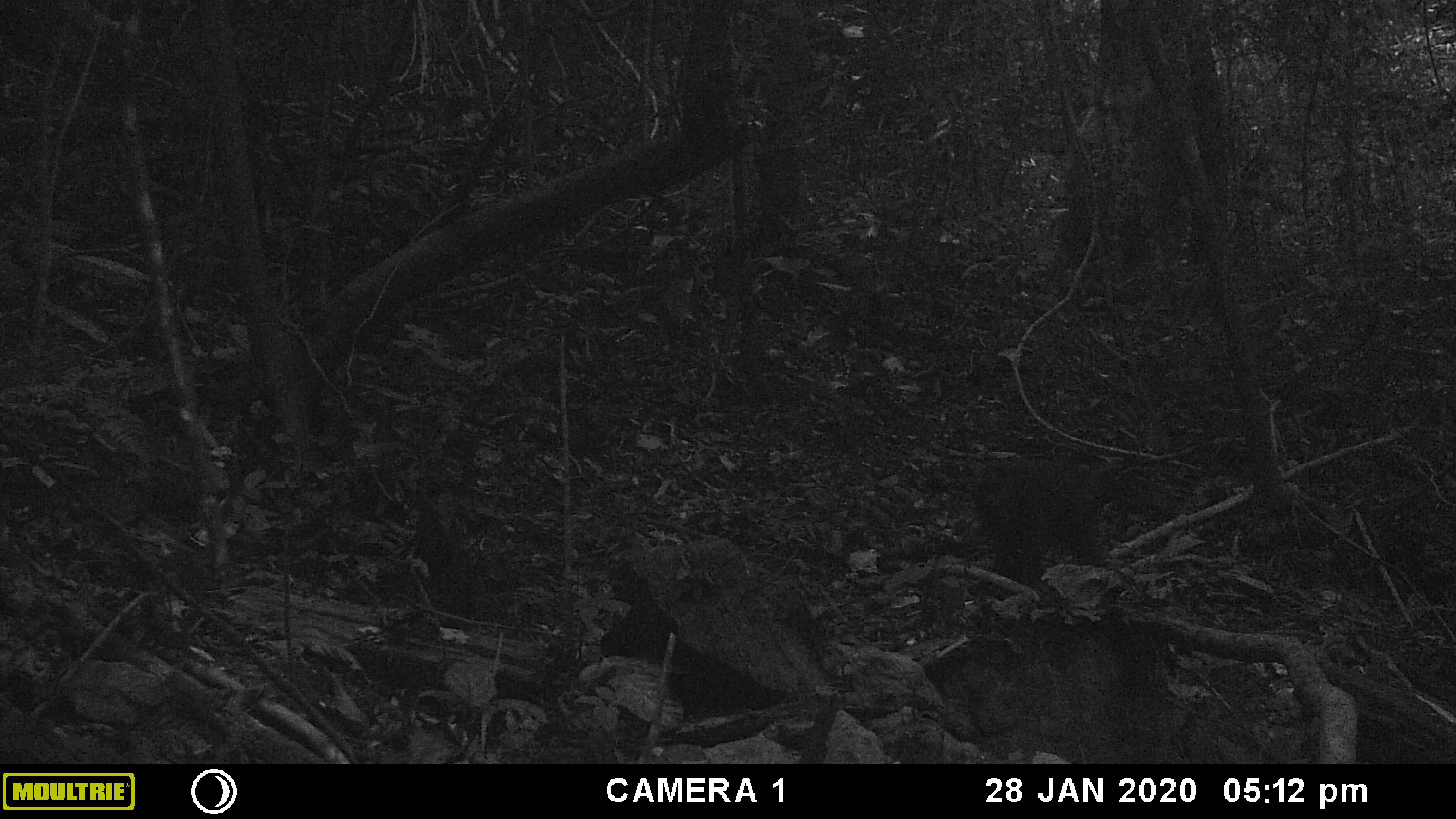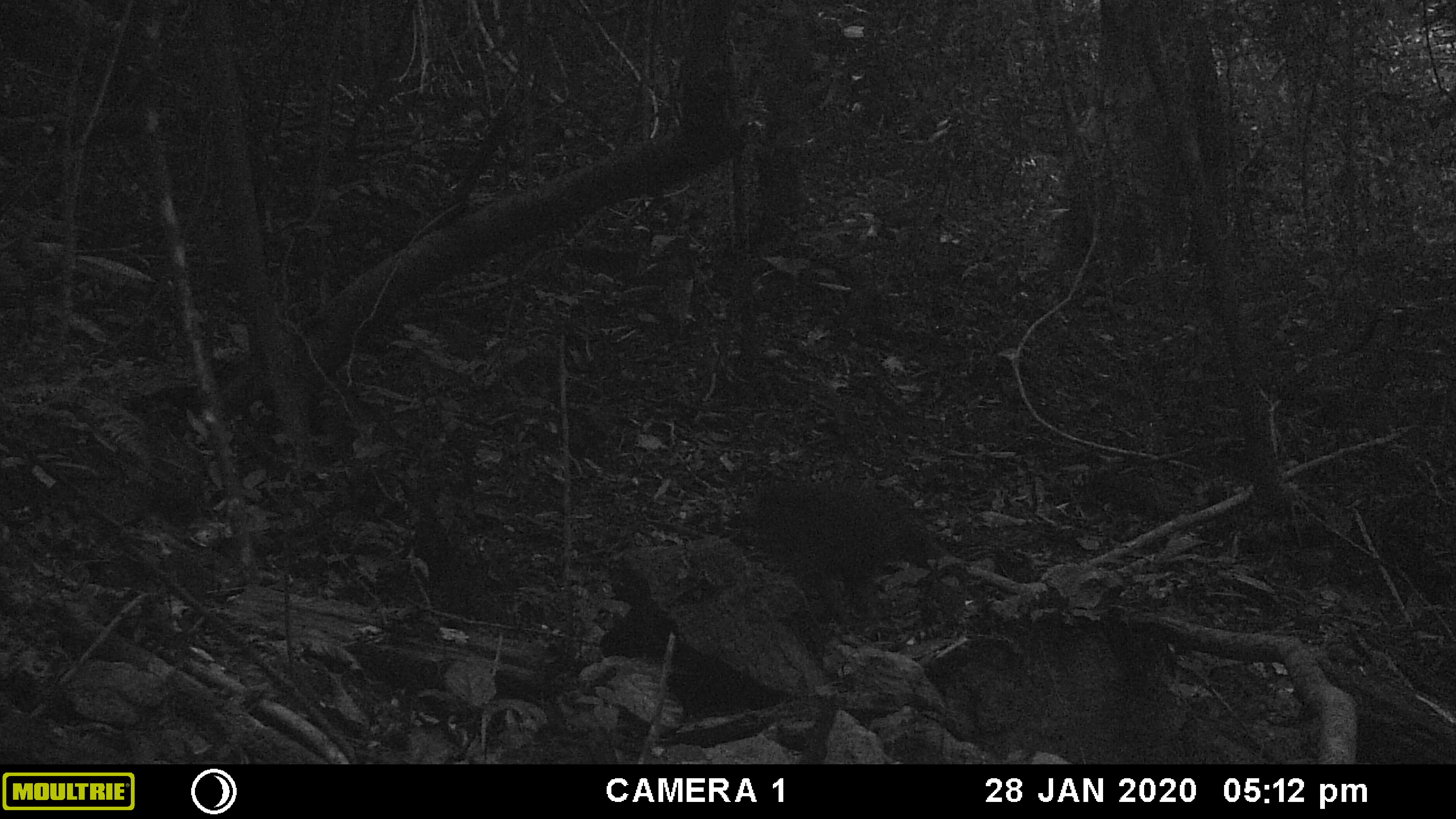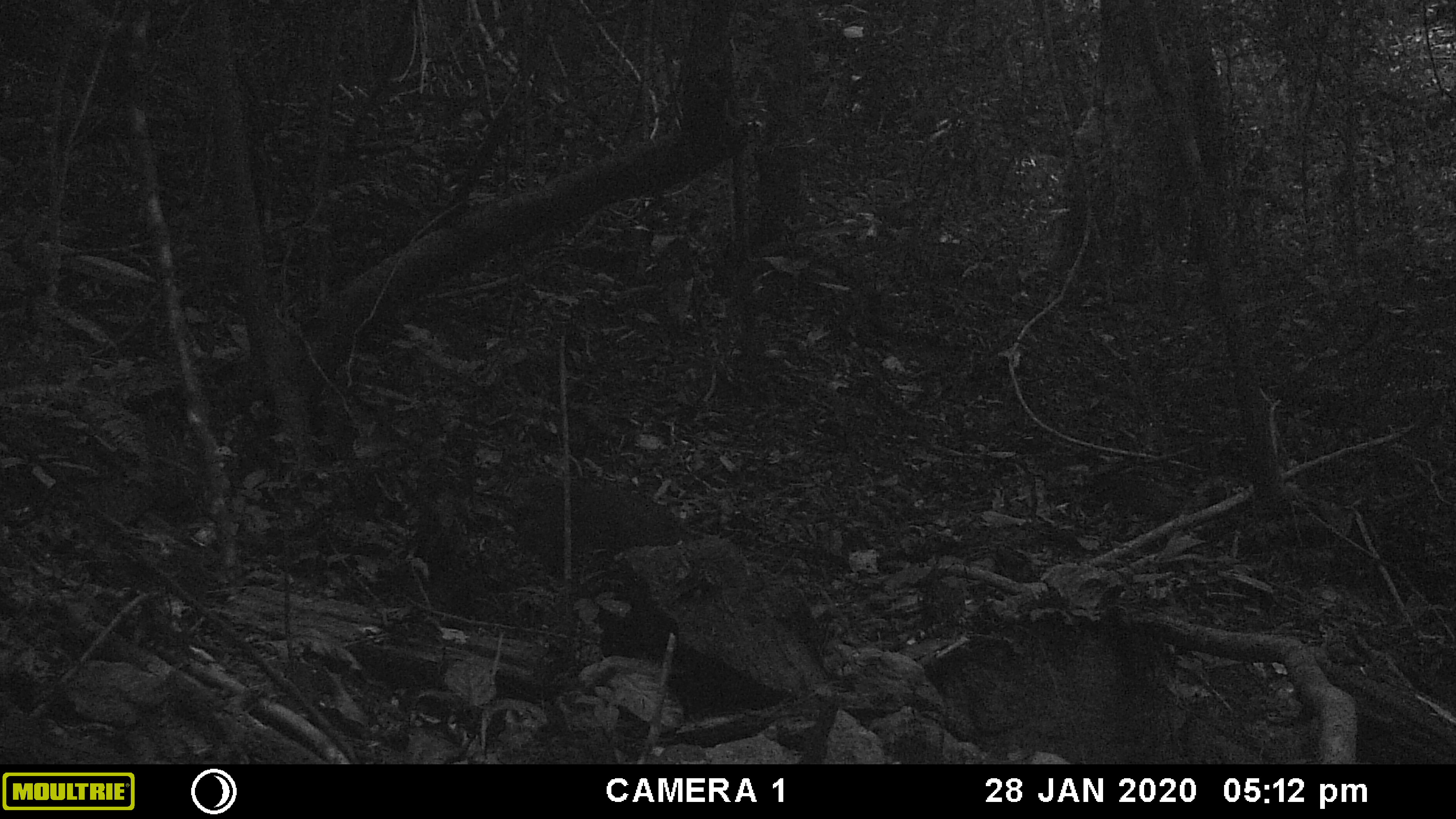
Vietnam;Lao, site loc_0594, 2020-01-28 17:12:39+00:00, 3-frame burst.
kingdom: Animalia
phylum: Chordata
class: Mammalia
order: Primates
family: Cercopithecidae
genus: Macaca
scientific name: Macaca arctoides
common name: stump-tailed macaque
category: stump tailed macaque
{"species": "stump tailed macaque (stump-tailed macaque) (Macaca arctoides)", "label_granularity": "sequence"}